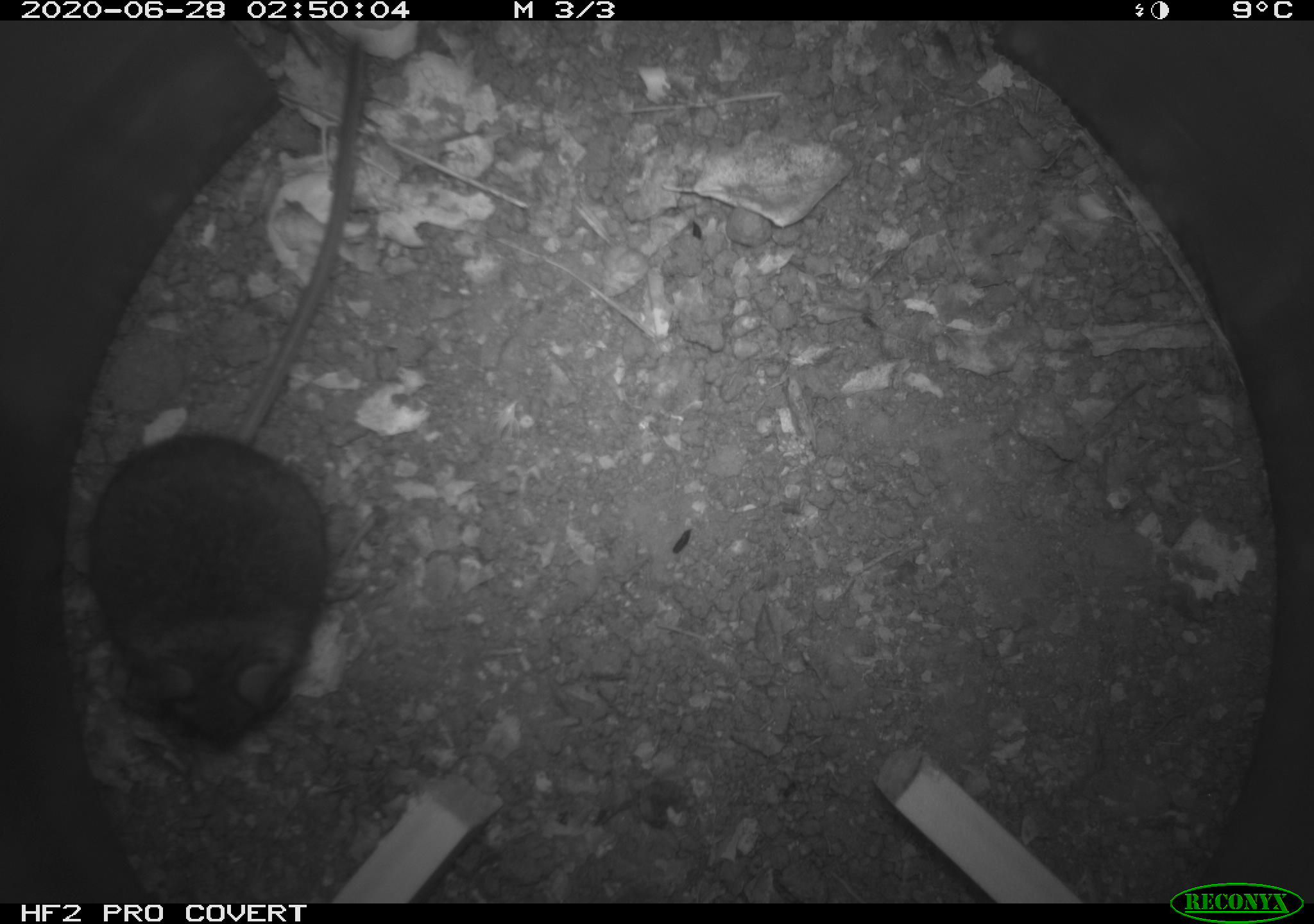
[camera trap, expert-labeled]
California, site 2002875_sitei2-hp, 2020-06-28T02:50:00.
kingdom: Animalia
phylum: Chordata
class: Mammalia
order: Rodentia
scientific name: Rodentia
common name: rodent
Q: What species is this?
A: Rodent (Rodentia).